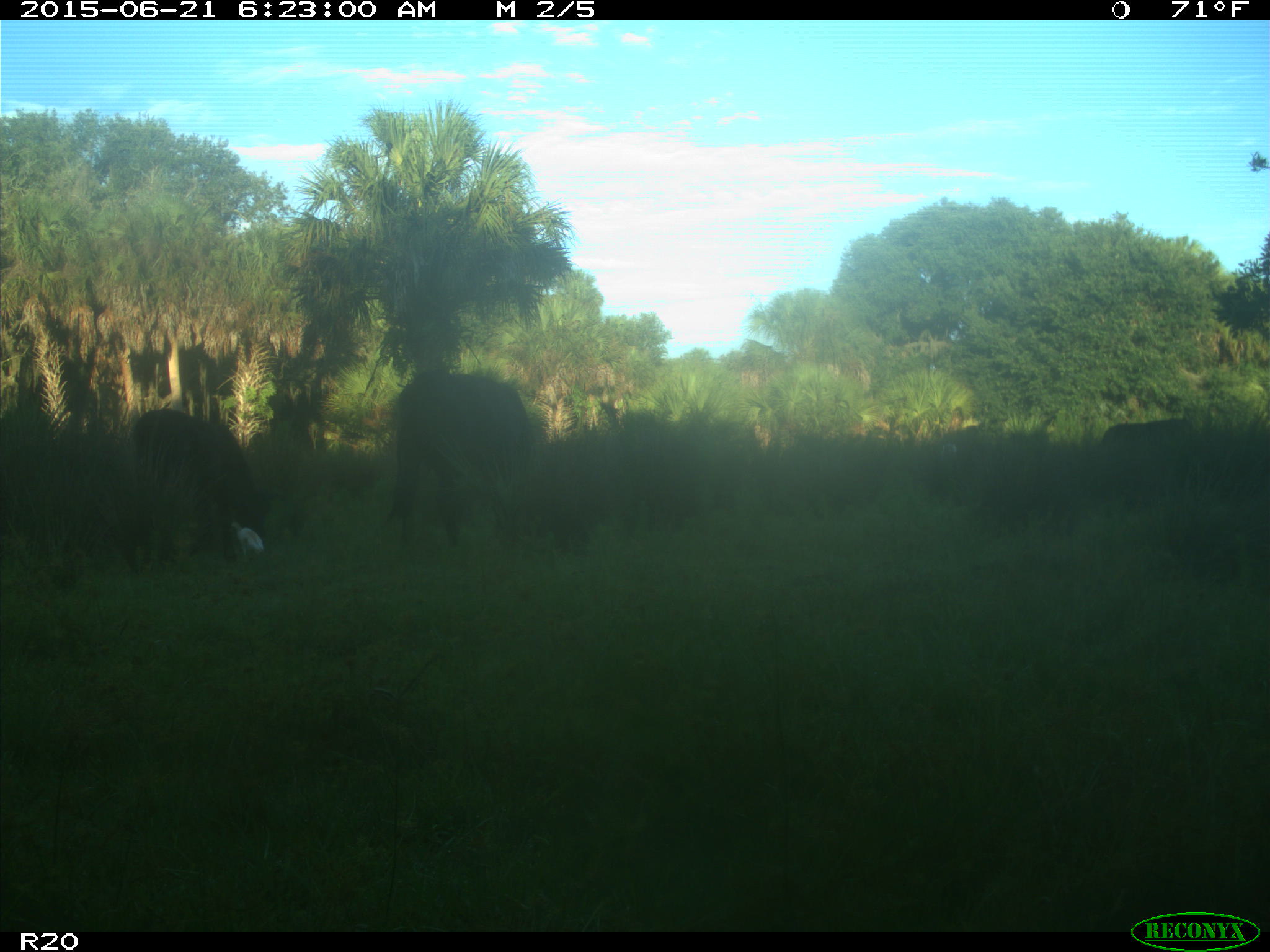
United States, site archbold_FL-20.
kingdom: Animalia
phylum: Chordata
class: Mammalia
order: Artiodactyla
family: Bovidae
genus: Bos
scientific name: Bos taurus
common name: domestic cow